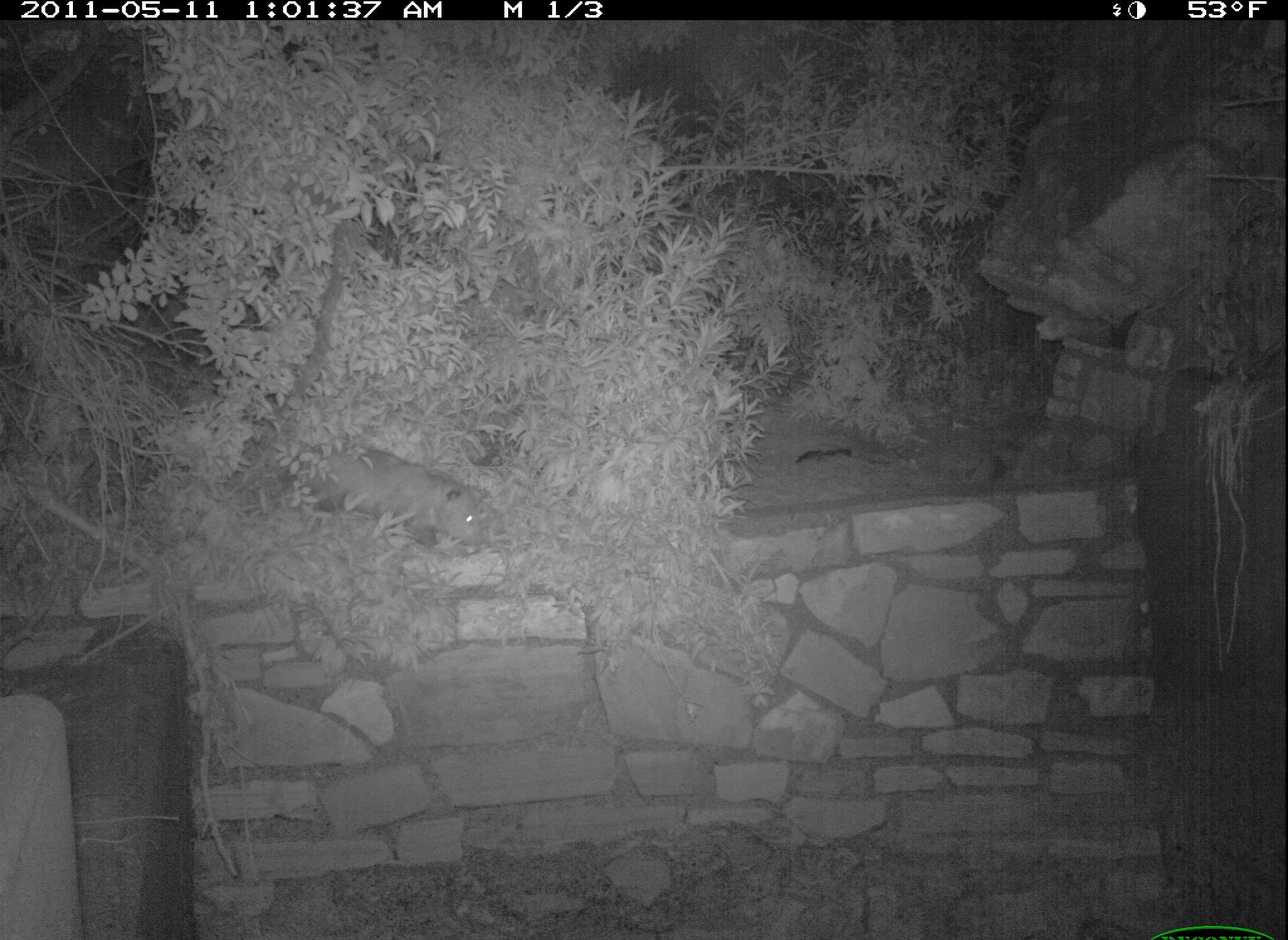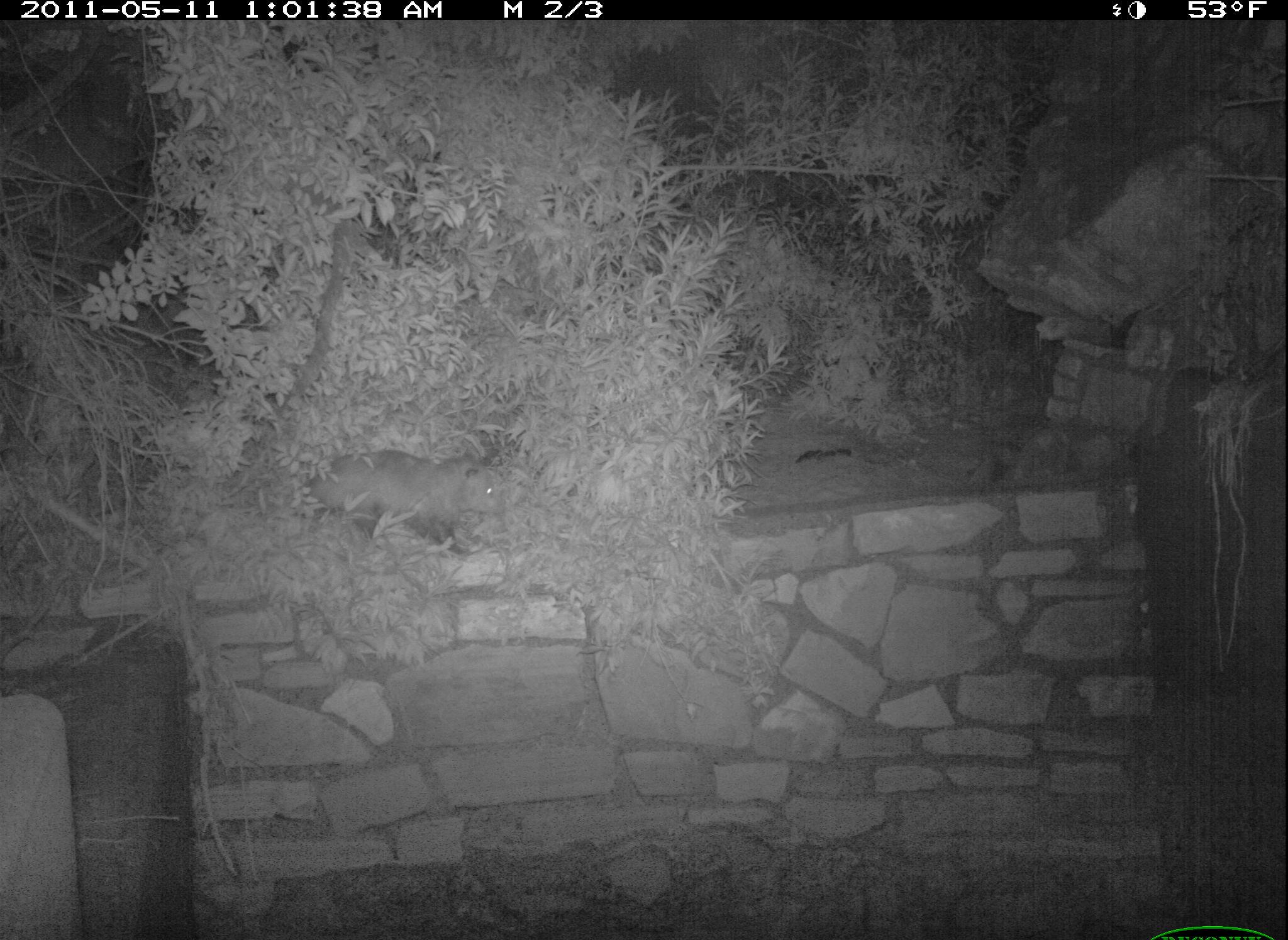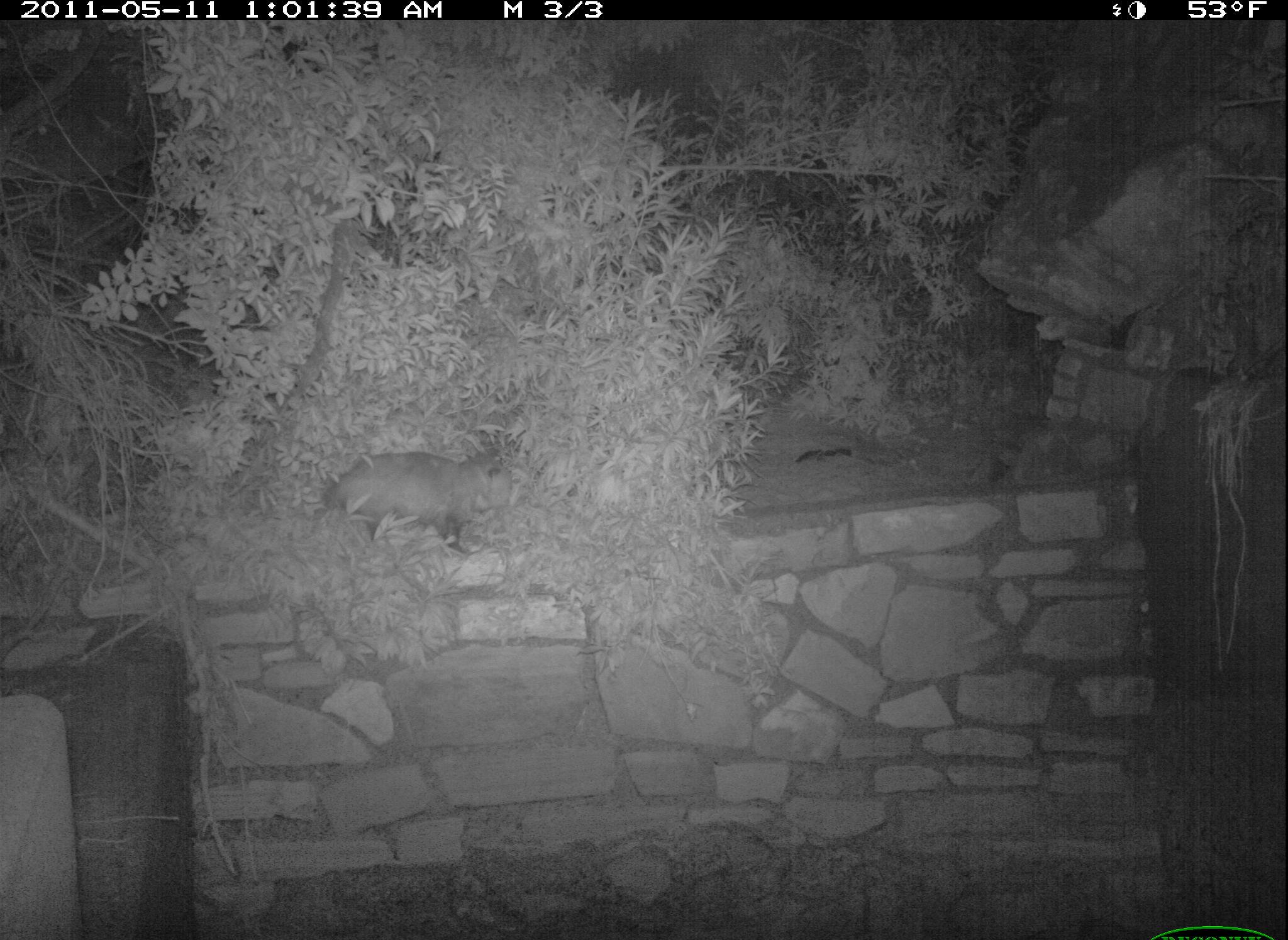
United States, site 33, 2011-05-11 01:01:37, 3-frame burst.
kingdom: Animalia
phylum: Chordata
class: Mammalia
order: Didelphimorphia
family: Didelphidae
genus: Didelphis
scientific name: Didelphis virginiana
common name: virginia opossum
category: opossum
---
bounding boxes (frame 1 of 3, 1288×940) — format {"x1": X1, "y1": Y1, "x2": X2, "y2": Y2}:
opossum: {"x1": 296, "y1": 430, "x2": 507, "y2": 562}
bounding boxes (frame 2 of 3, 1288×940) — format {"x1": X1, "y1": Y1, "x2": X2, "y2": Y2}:
opossum: {"x1": 285, "y1": 440, "x2": 518, "y2": 562}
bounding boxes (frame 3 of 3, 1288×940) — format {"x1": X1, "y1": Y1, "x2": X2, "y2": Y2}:
opossum: {"x1": 309, "y1": 438, "x2": 525, "y2": 554}